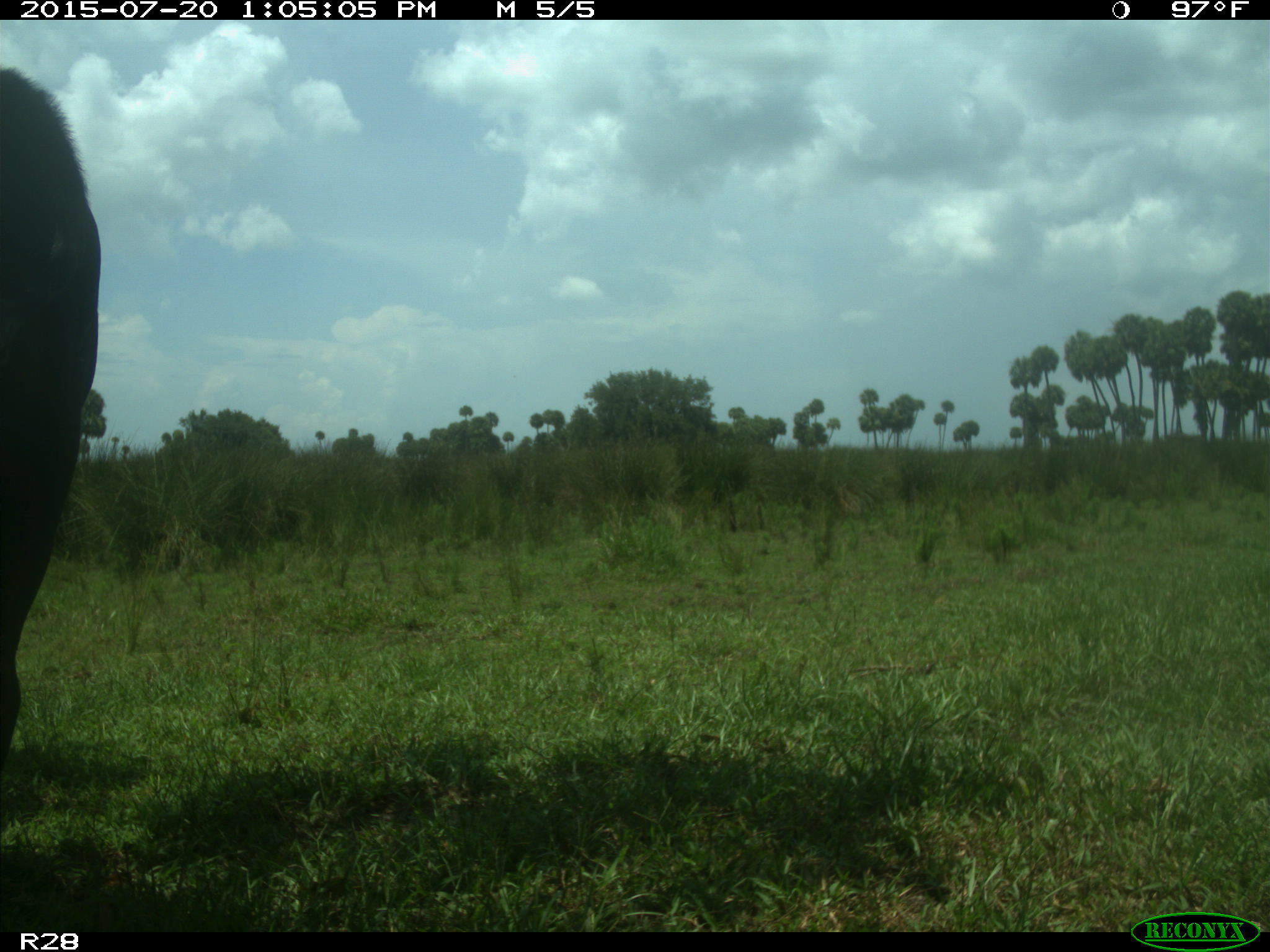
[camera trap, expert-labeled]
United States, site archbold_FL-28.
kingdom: Animalia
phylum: Chordata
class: Mammalia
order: Artiodactyla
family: Bovidae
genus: Bos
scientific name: Bos taurus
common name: domestic cow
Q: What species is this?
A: Bos taurus (domestic cow).